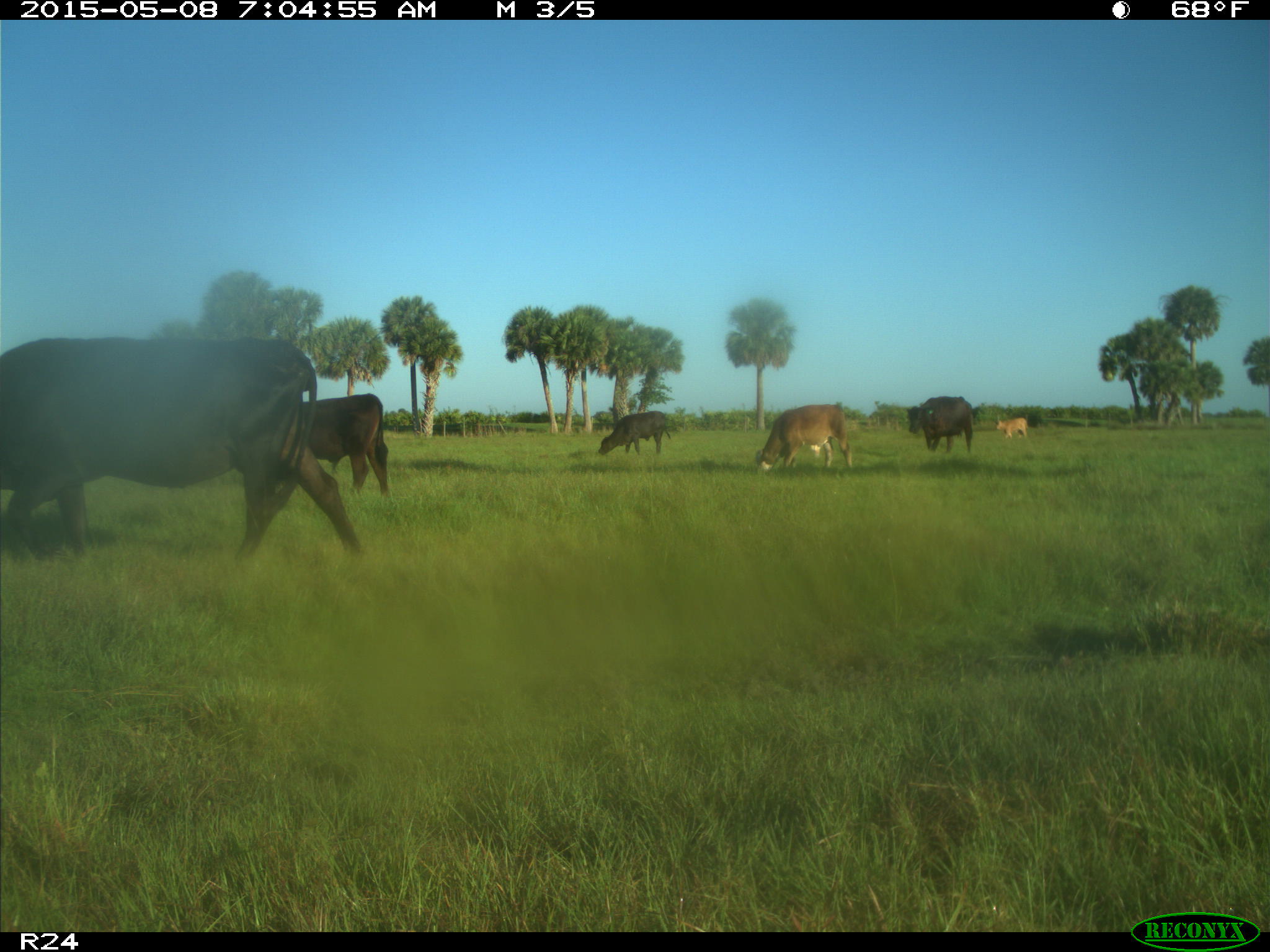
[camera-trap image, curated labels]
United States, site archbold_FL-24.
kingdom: Animalia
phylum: Chordata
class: Mammalia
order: Artiodactyla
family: Bovidae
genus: Bos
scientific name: Bos taurus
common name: domestic cow